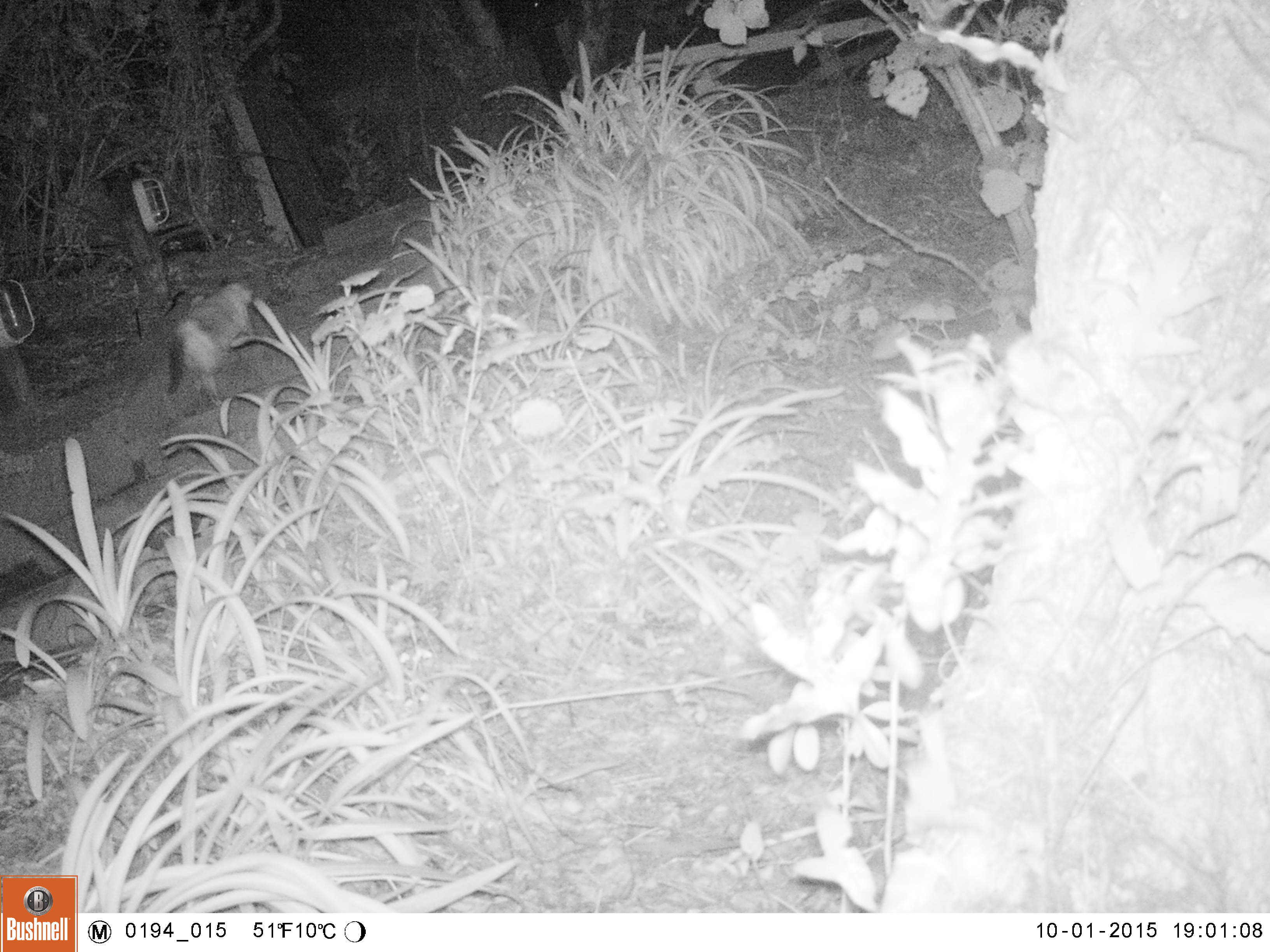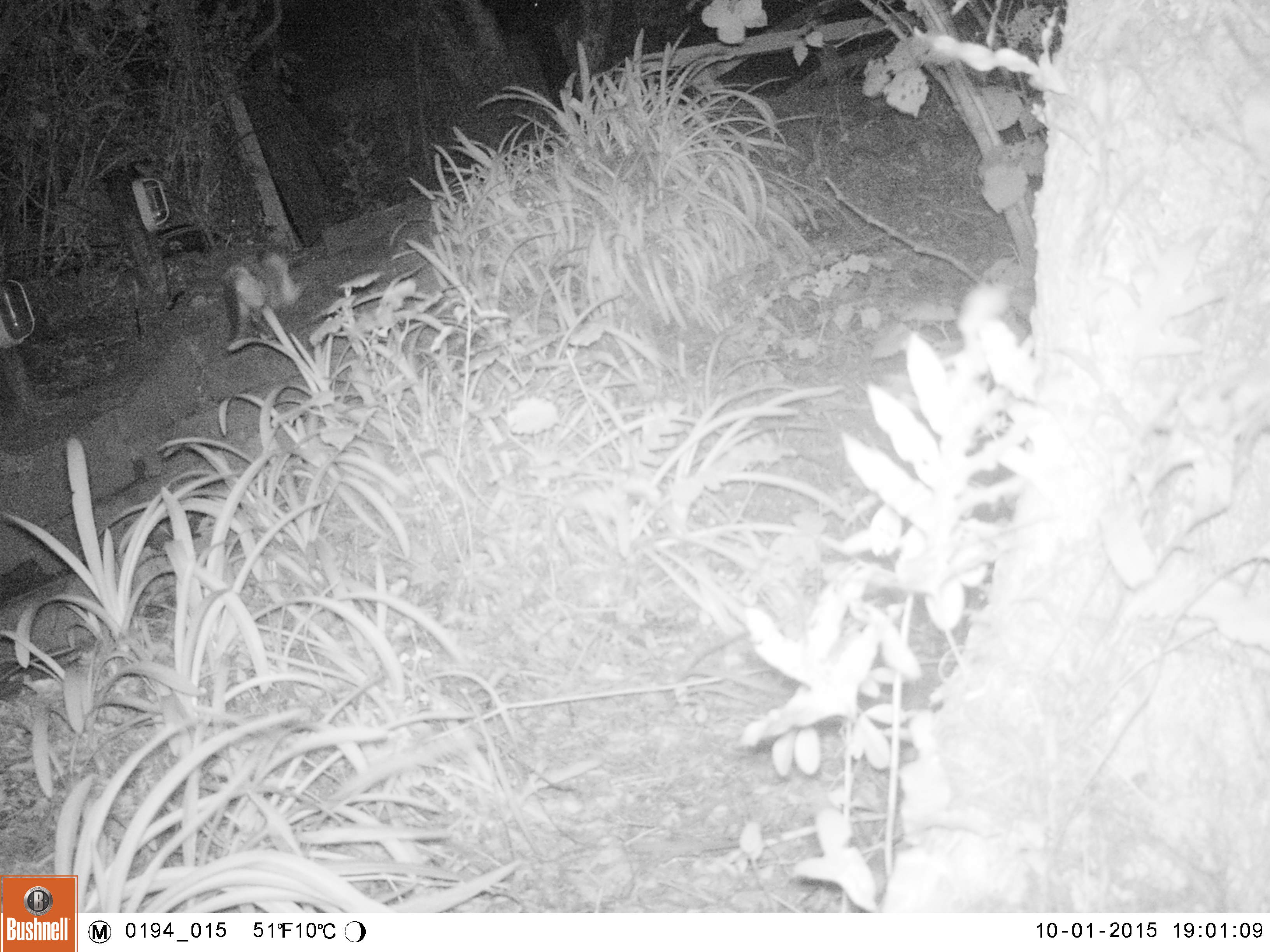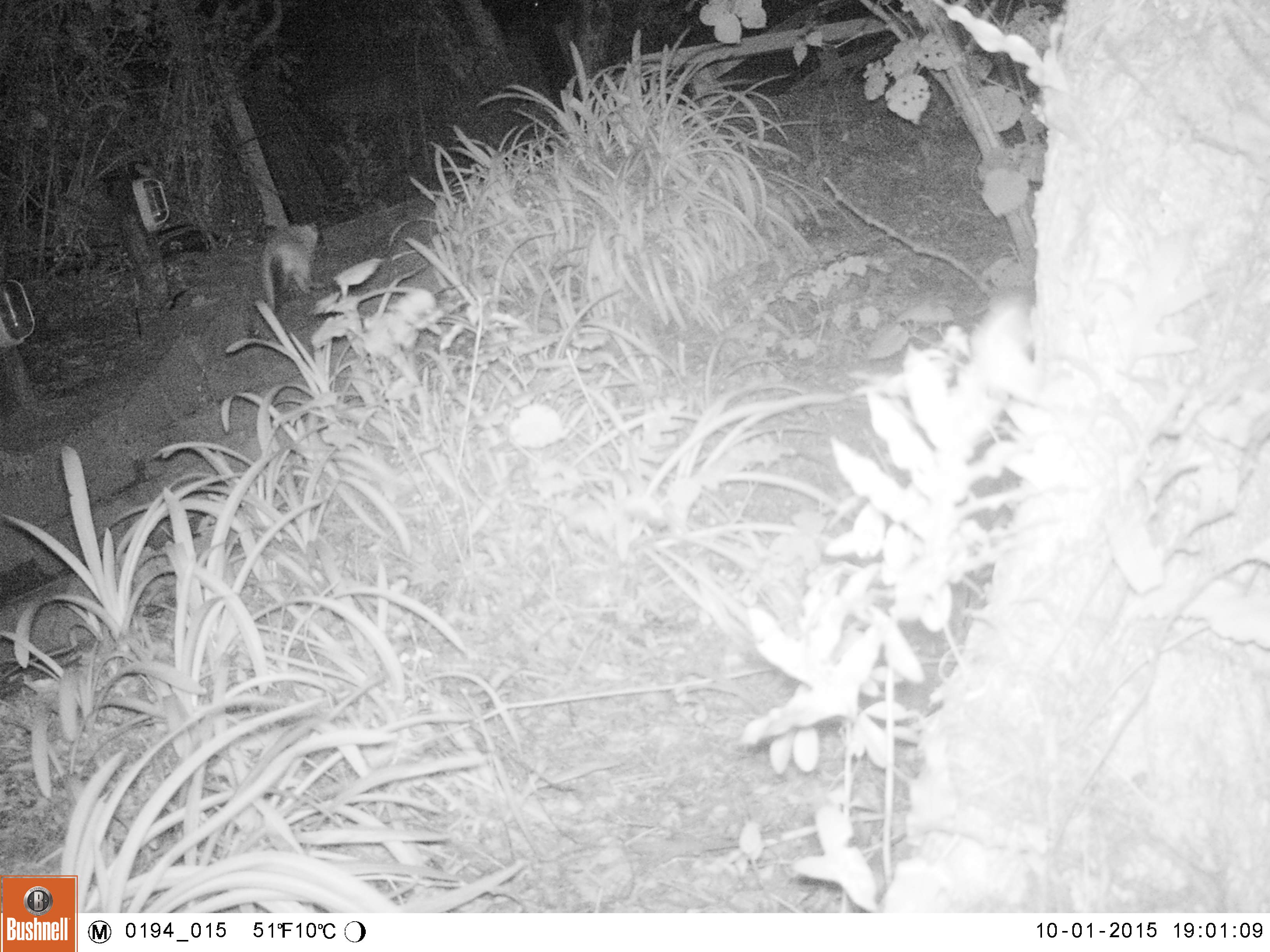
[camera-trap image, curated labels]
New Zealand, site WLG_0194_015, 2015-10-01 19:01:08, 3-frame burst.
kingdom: Animalia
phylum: Chordata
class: Mammalia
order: Carnivora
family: Felidae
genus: Felis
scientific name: Felis catus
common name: domestic cat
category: cat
Cat (domestic cat) (Felis catus).